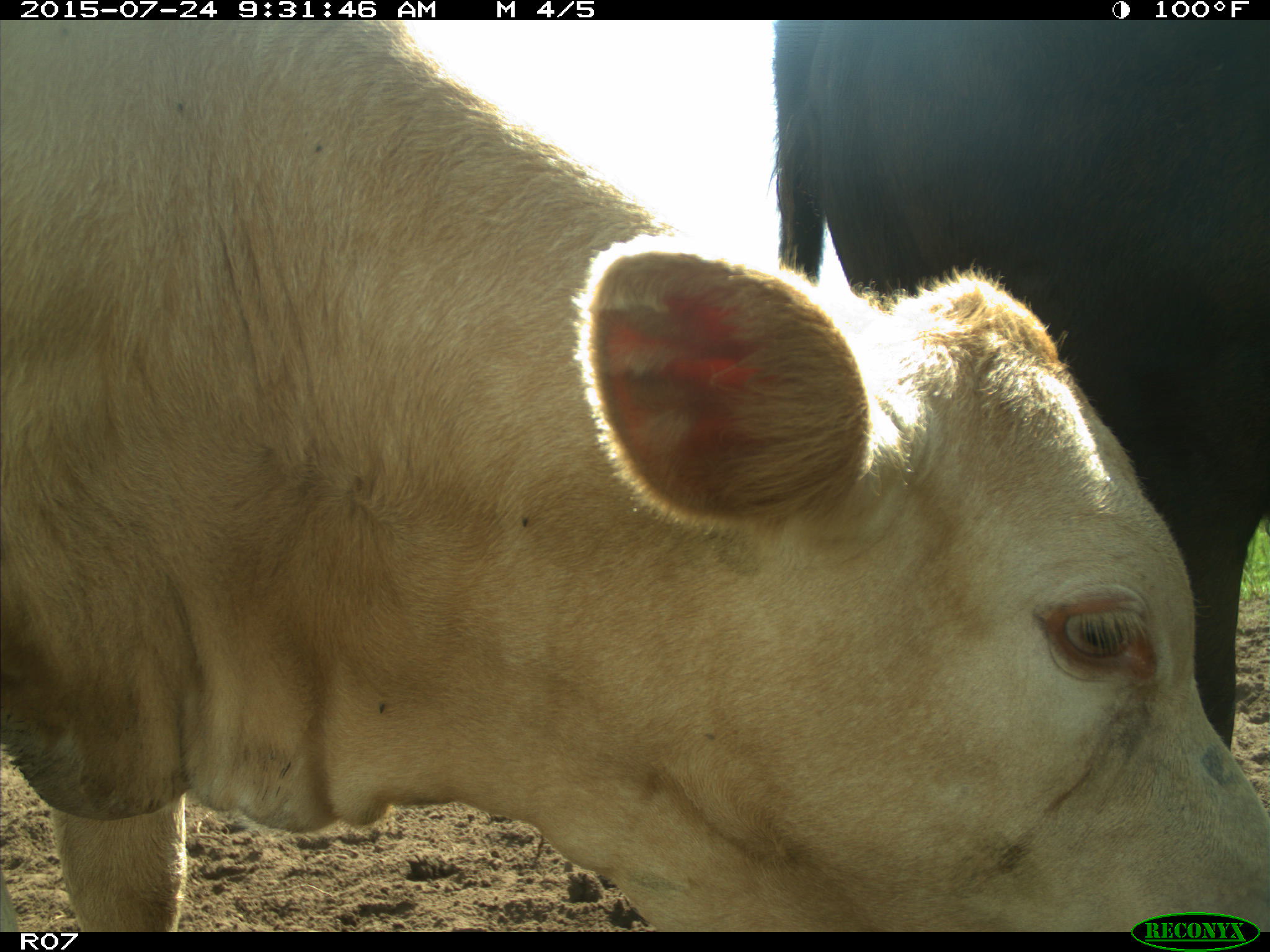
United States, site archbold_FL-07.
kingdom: Animalia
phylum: Chordata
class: Mammalia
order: Artiodactyla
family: Bovidae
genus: Bos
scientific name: Bos taurus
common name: domestic cow